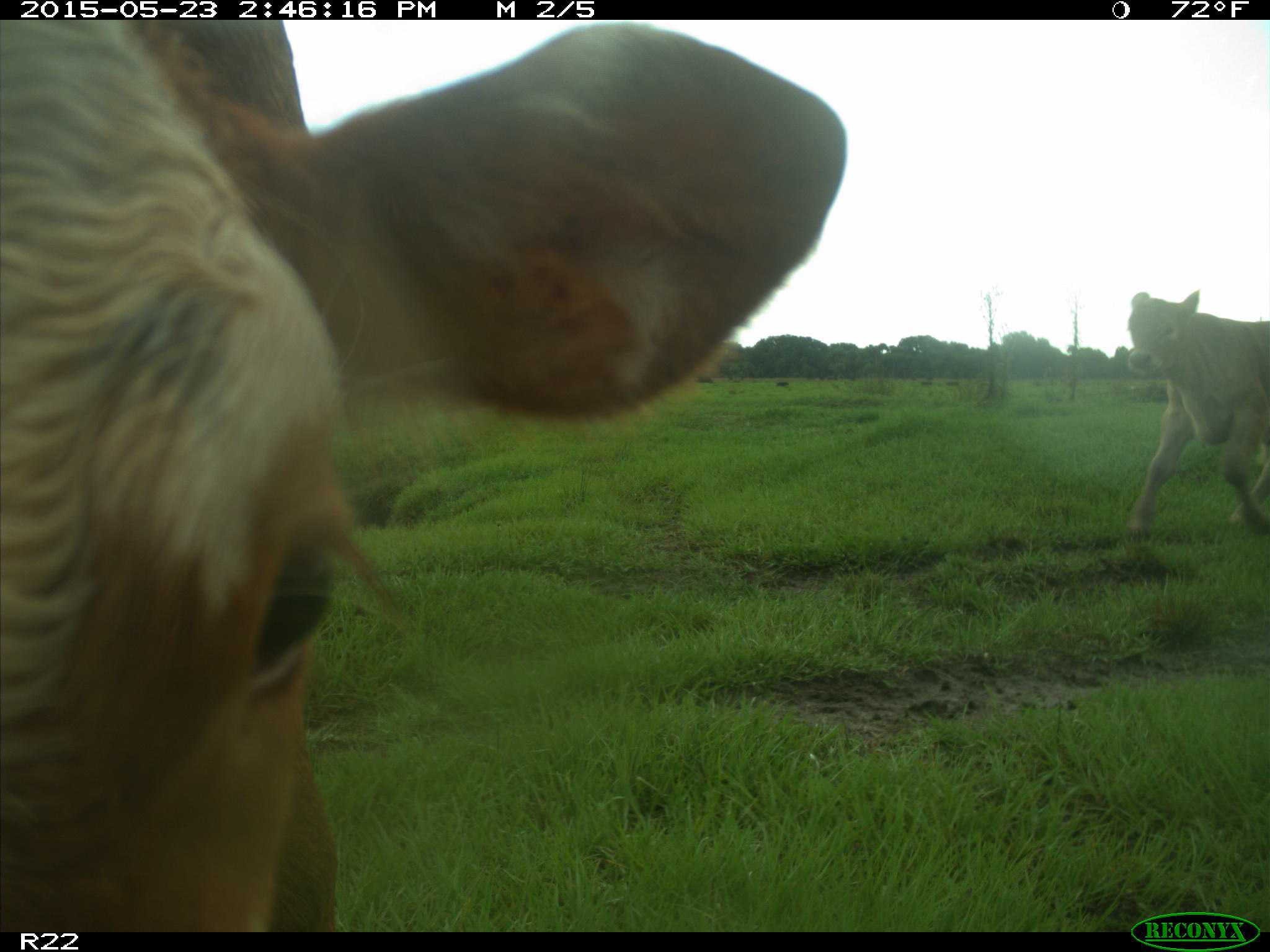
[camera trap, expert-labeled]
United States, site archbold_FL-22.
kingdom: Animalia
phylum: Chordata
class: Mammalia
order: Artiodactyla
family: Bovidae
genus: Bos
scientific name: Bos taurus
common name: domestic cow